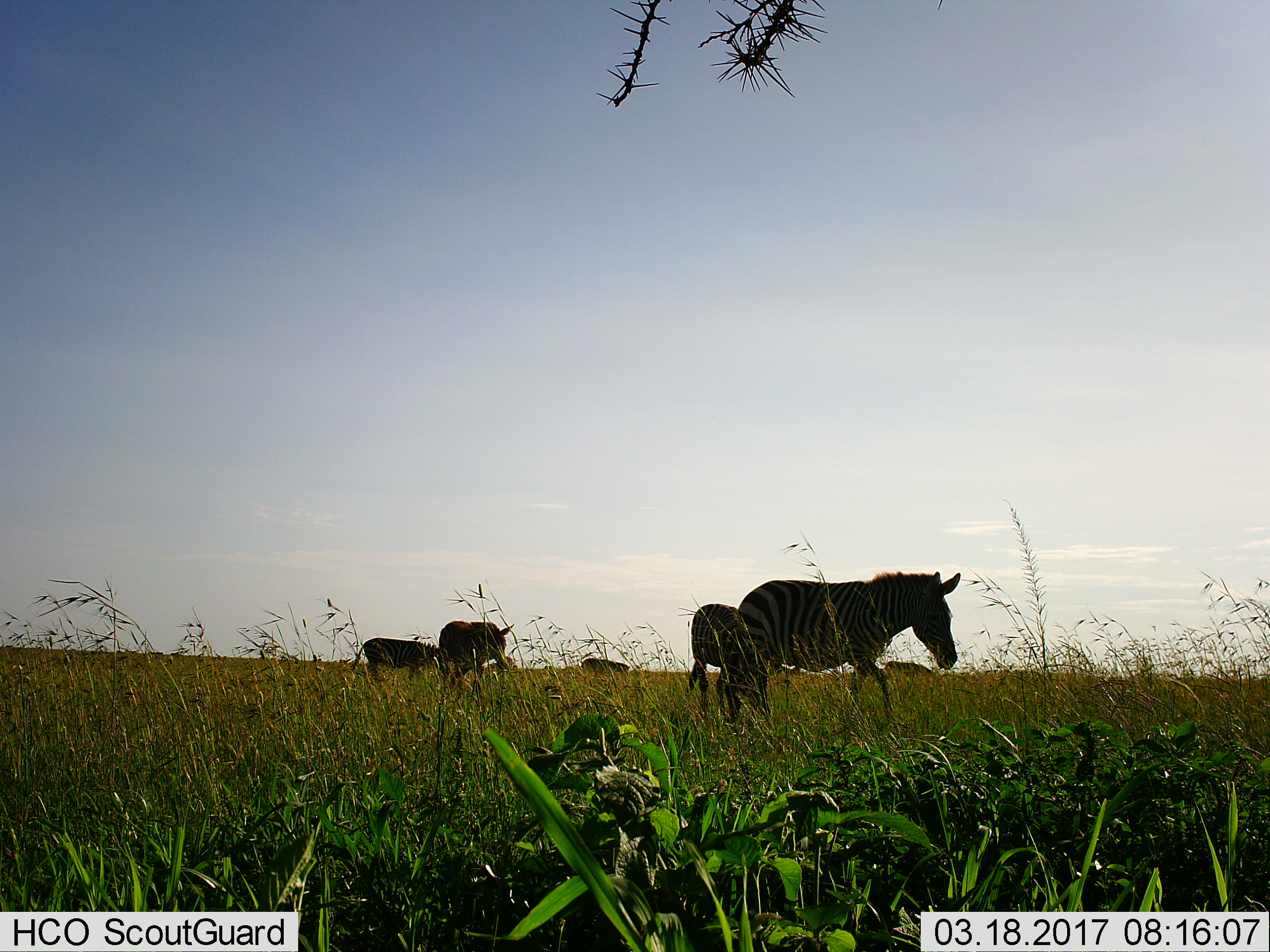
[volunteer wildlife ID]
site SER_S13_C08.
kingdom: Animalia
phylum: Chordata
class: Mammalia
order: Perissodactyla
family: Equidae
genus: Equus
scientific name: Equus quagga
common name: plains zebra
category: zebraplains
Zebraplains (plains zebra) (Equus quagga), count 6. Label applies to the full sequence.